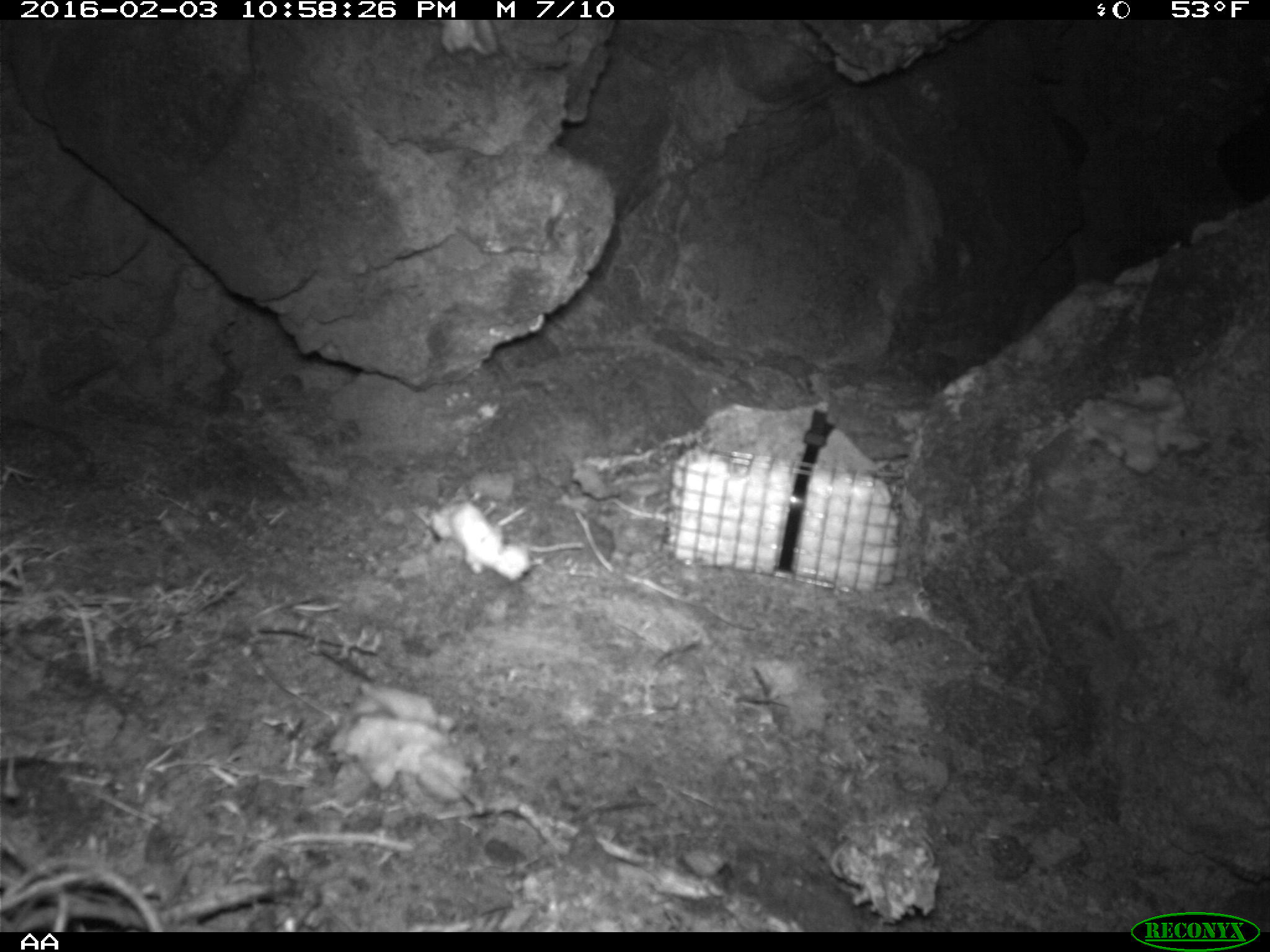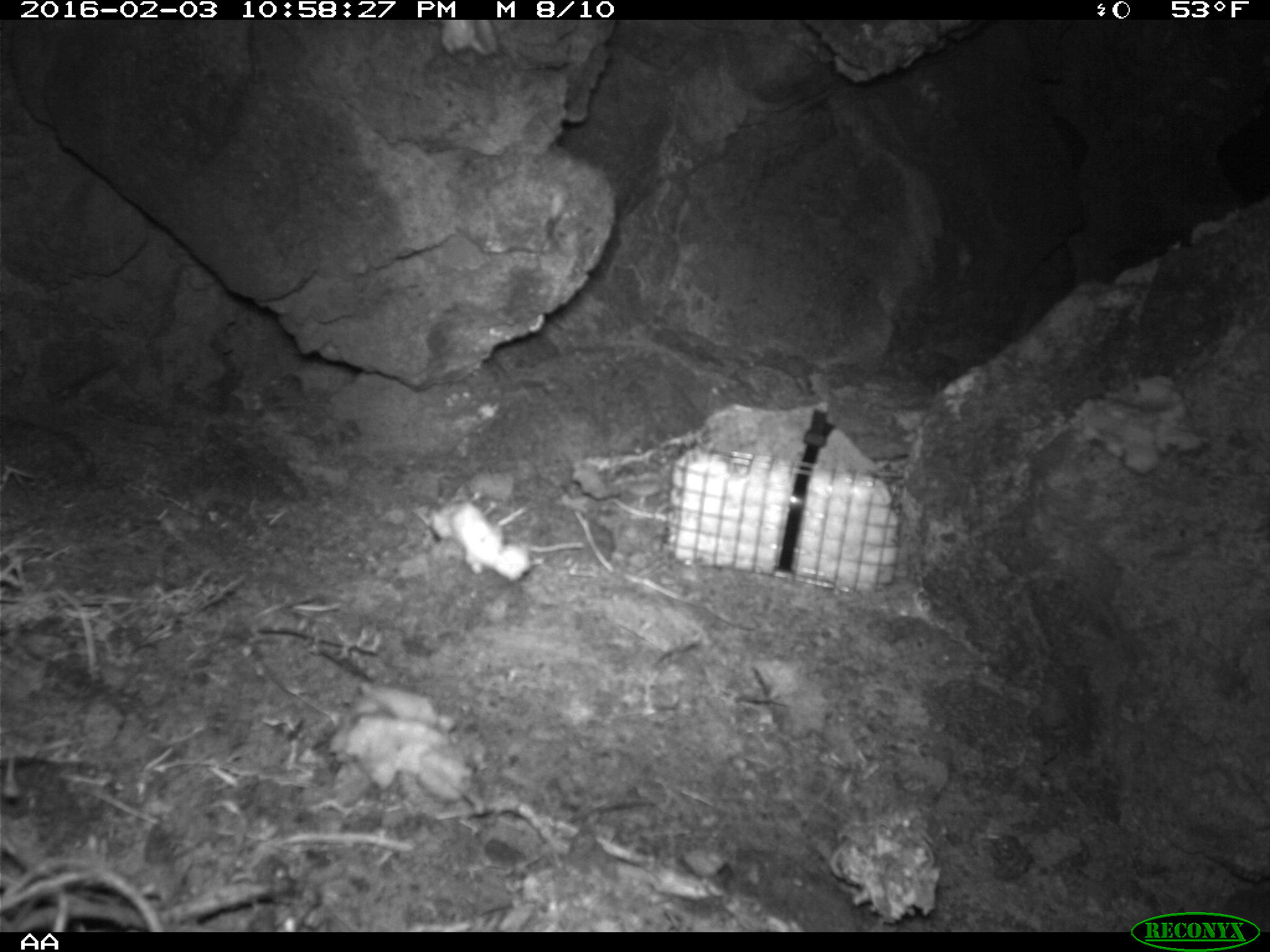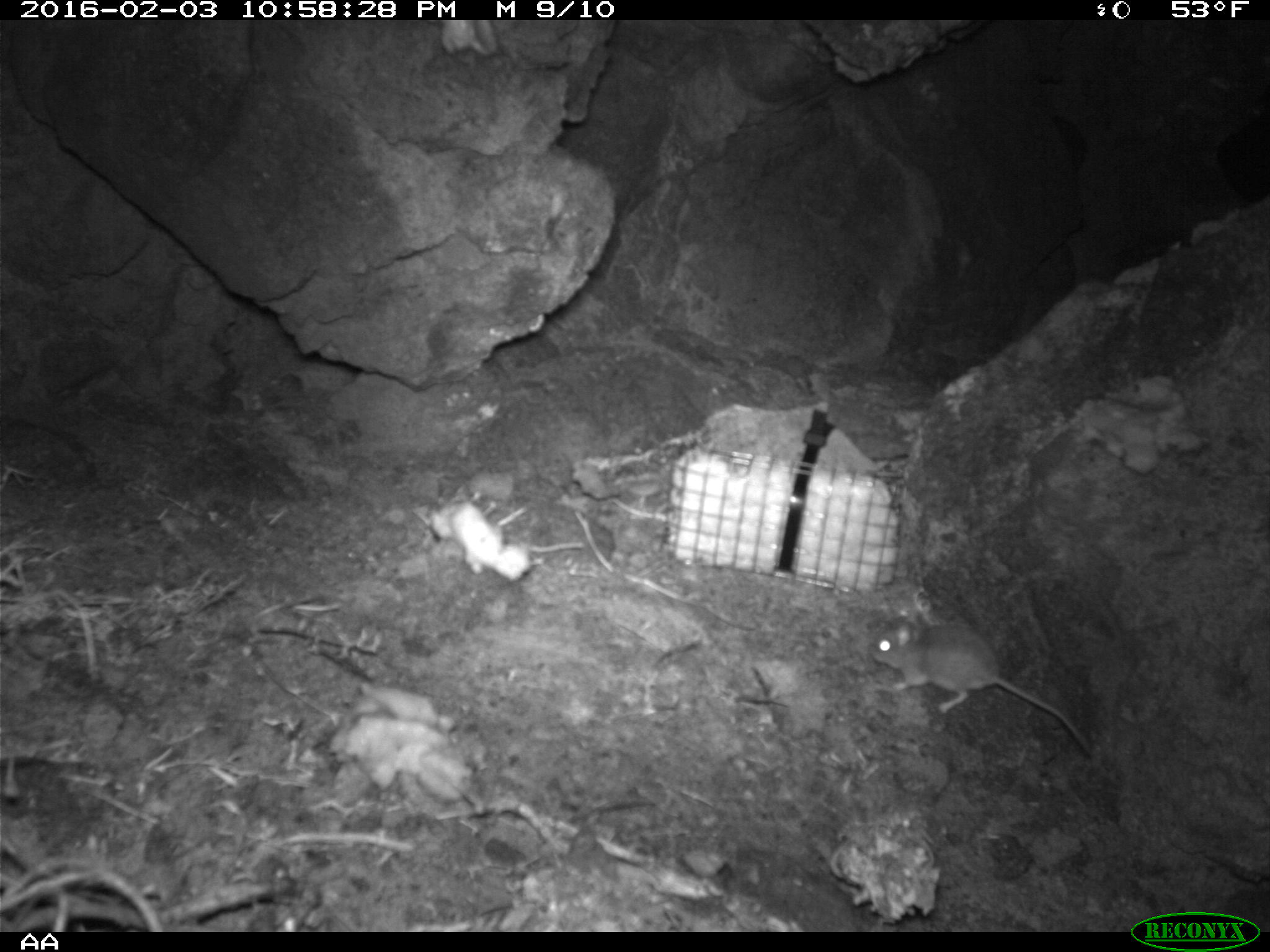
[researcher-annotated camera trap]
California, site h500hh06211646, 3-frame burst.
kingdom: Animalia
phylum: Chordata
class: Mammalia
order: Rodentia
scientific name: Rodentia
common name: rodent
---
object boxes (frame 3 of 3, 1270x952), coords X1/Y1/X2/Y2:
rodent: 870/611/1091/753